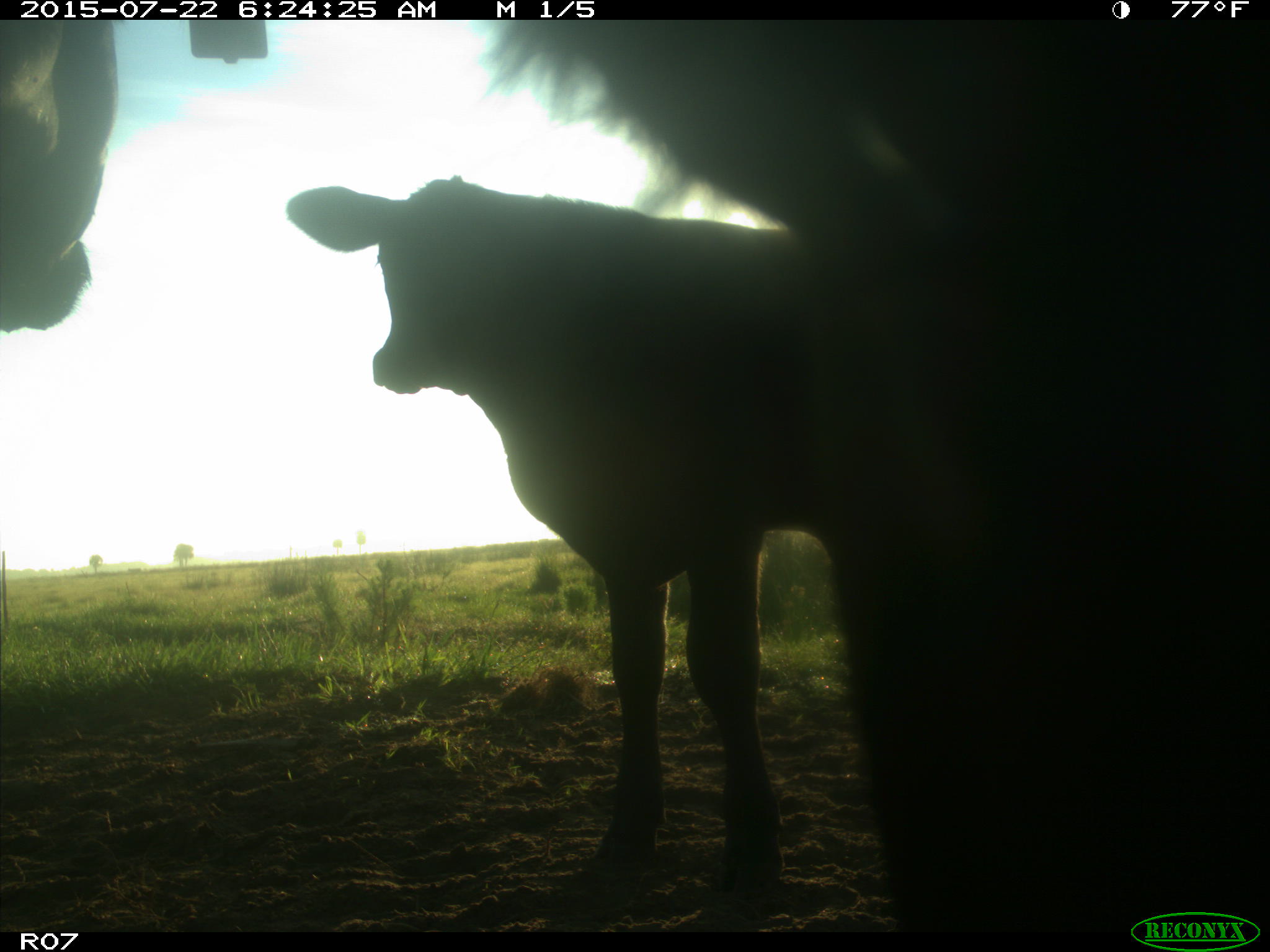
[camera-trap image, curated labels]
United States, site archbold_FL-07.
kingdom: Animalia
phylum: Chordata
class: Mammalia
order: Artiodactyla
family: Bovidae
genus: Bos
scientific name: Bos taurus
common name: domestic cow